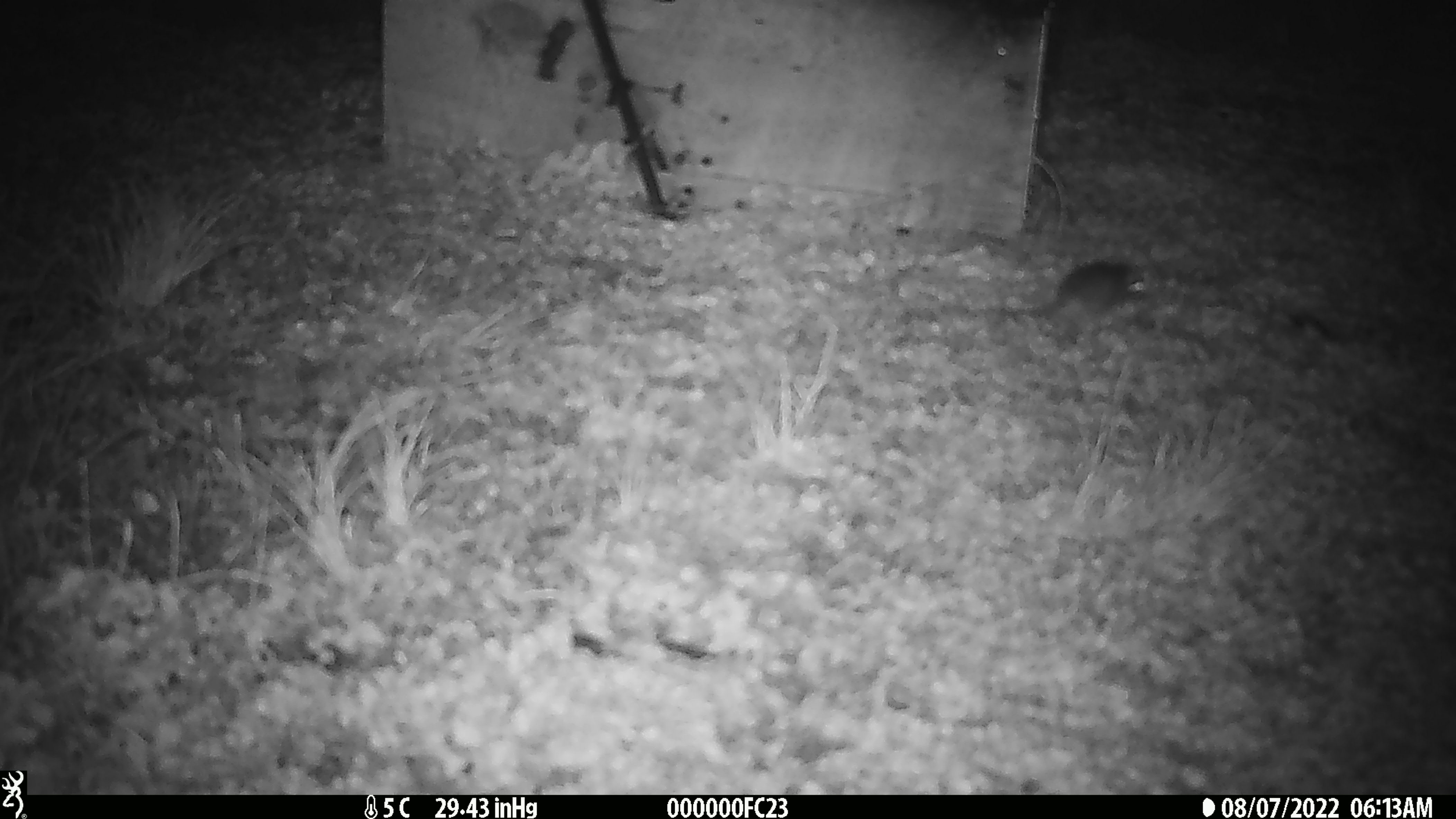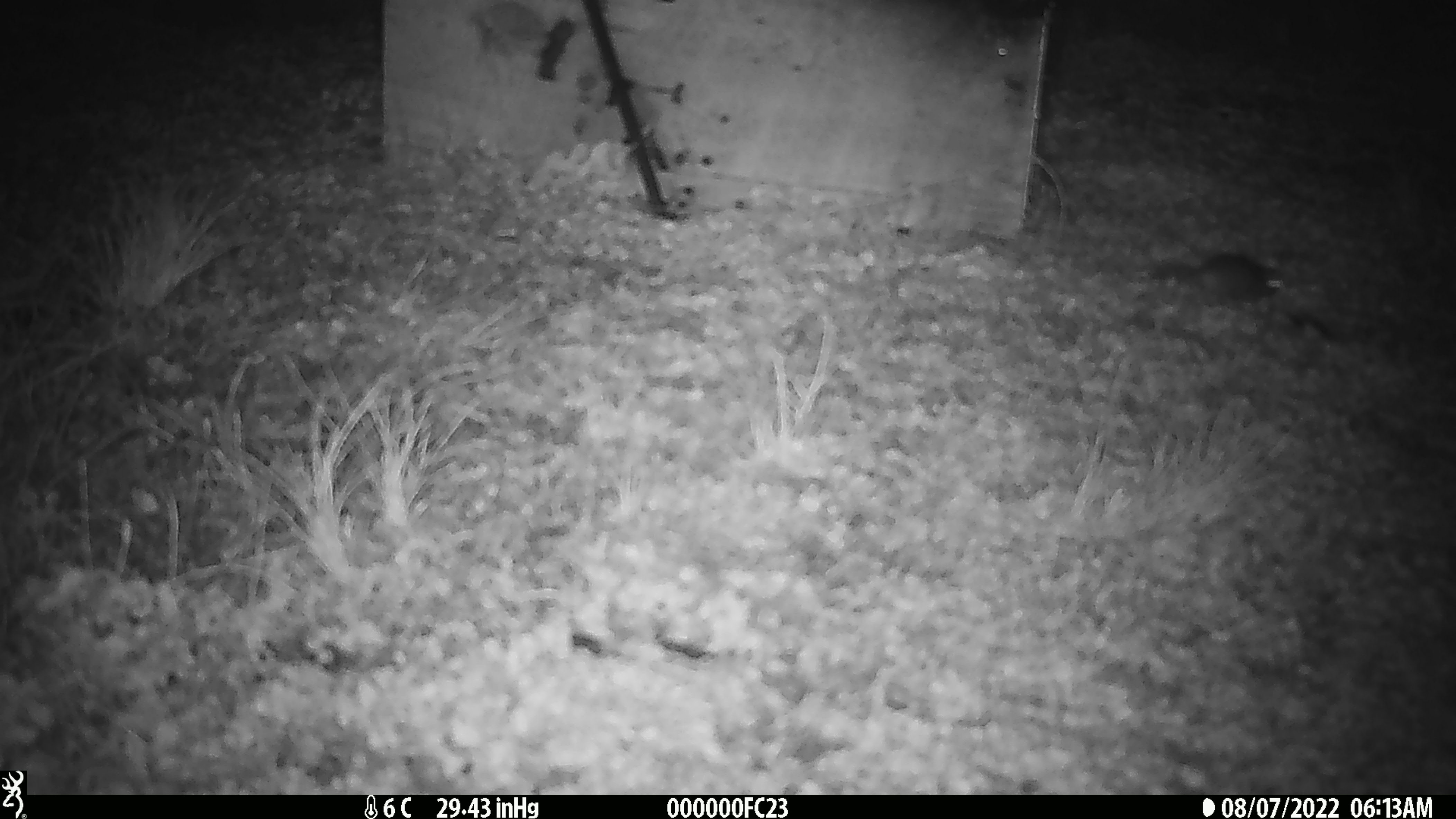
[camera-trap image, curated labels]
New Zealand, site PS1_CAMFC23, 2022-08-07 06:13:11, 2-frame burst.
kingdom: Animalia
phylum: Chordata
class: Mammalia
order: Rodentia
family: Muridae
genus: Mus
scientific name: Mus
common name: mouse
Mouse (Mus).